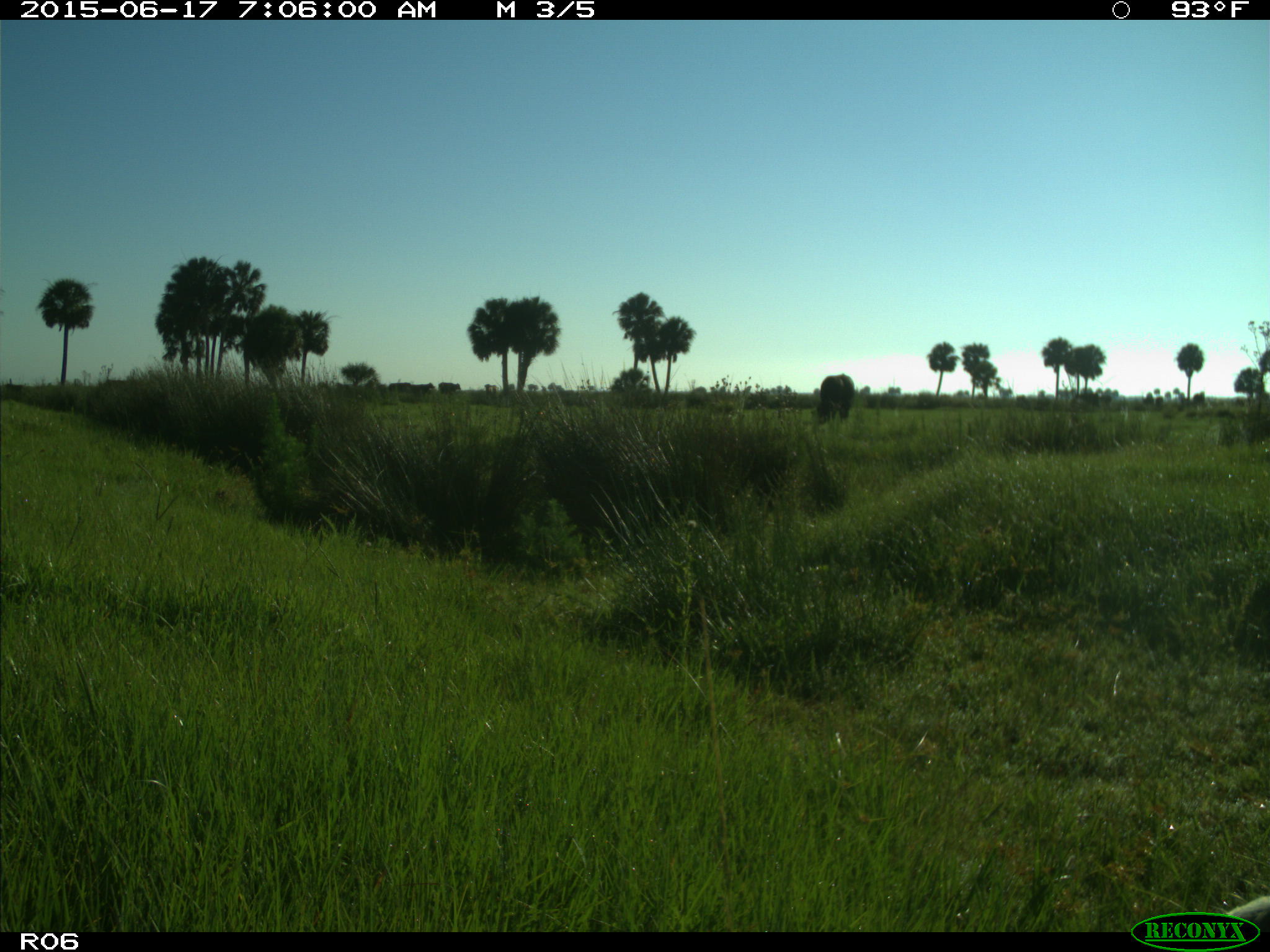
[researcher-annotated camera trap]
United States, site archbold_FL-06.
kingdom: Animalia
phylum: Chordata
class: Mammalia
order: Artiodactyla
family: Bovidae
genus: Bos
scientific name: Bos taurus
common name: domestic cow